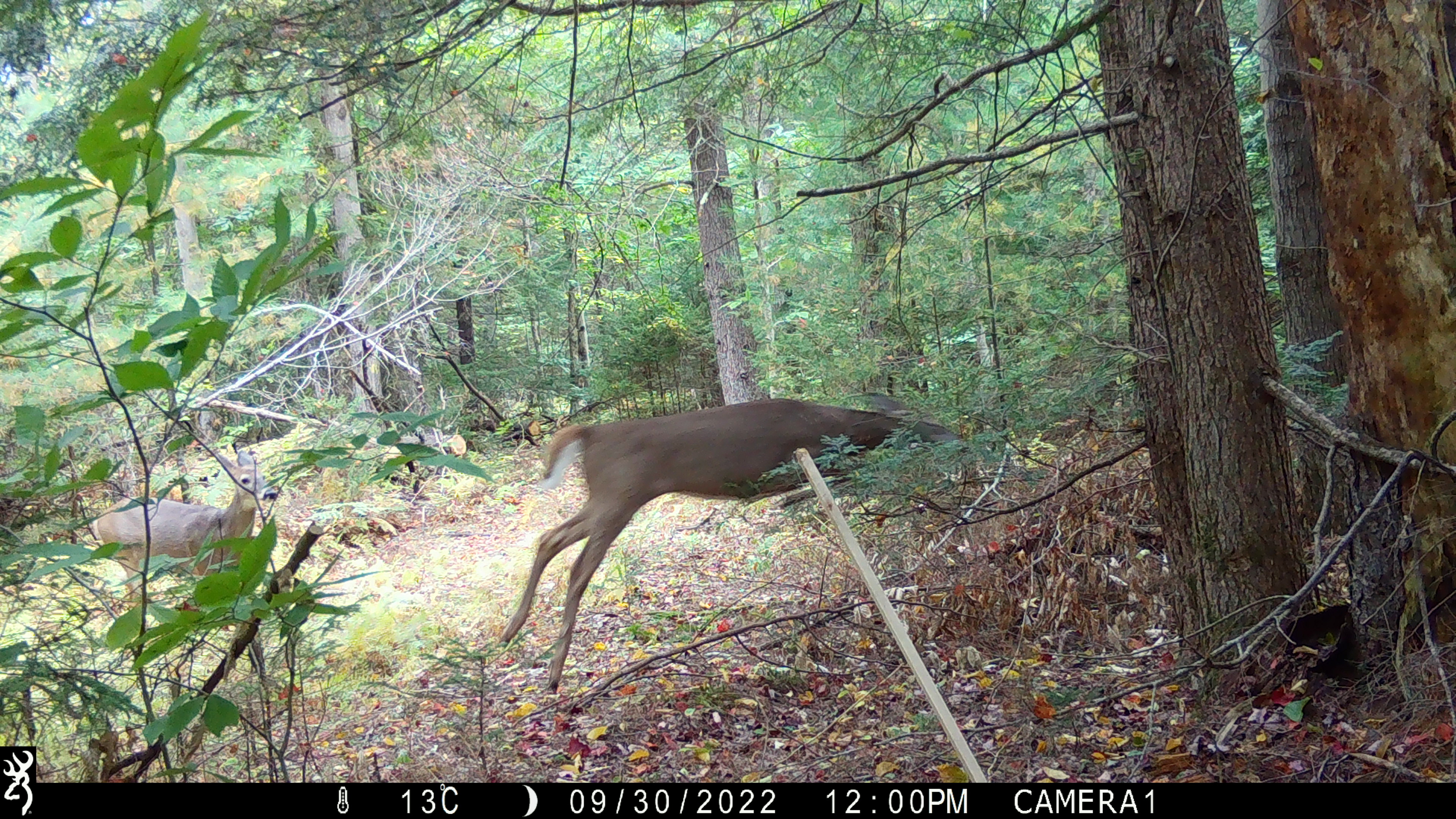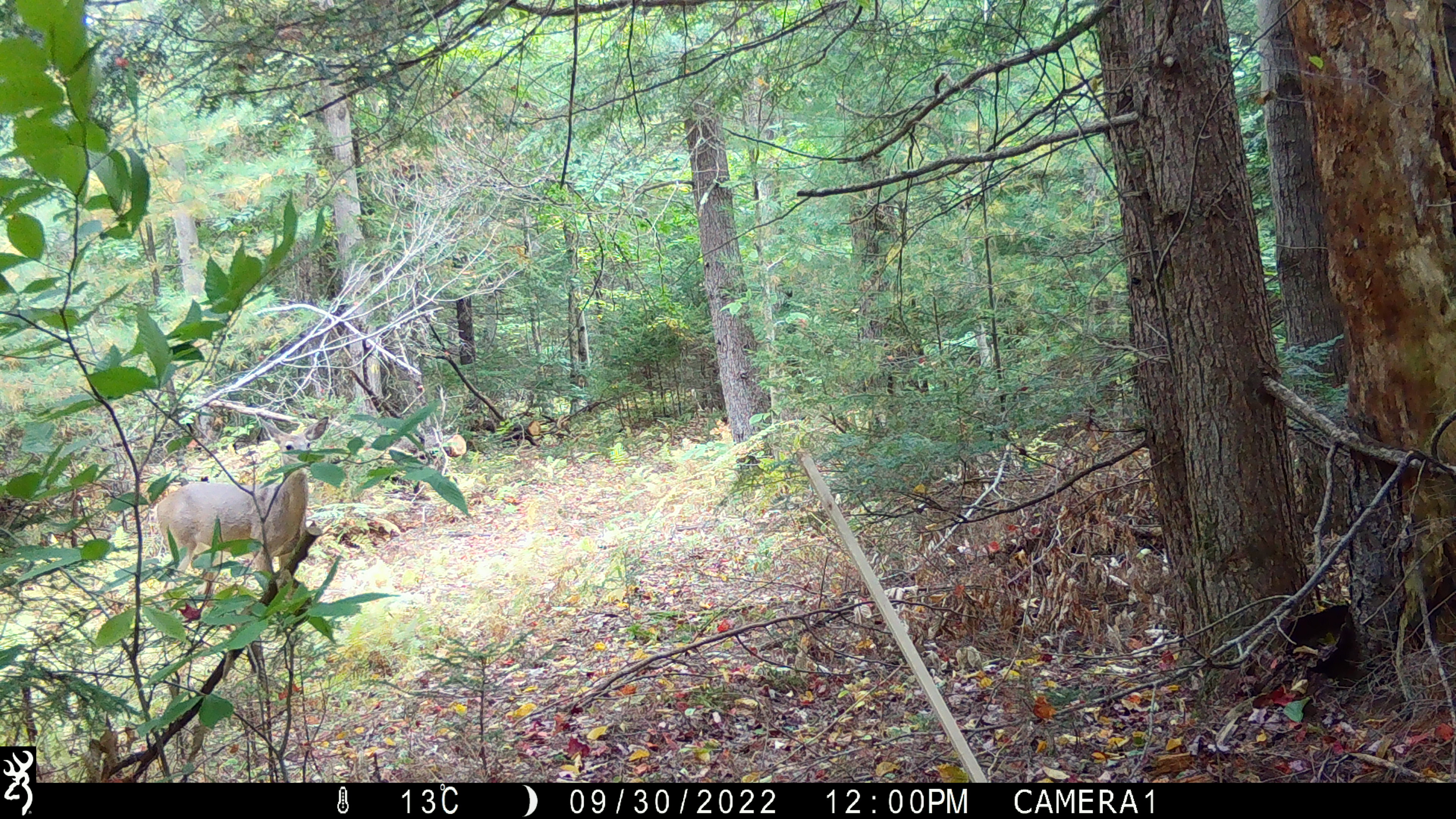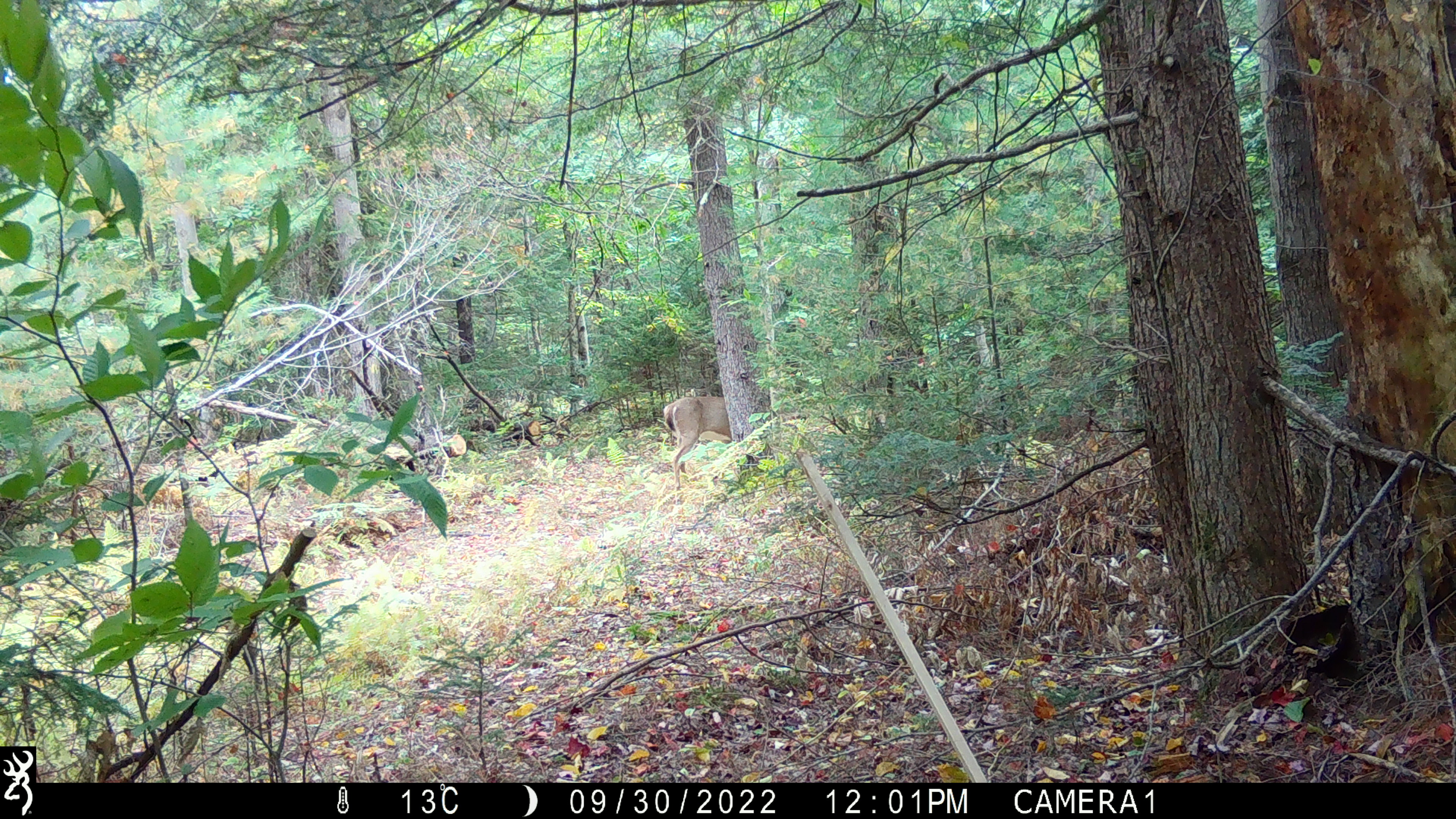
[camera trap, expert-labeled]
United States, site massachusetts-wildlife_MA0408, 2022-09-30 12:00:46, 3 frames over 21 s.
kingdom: Animalia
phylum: Chordata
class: Mammalia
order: Artiodactyla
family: Cervidae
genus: Odocoileus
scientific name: Odocoileus virginianus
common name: white-tailed deer